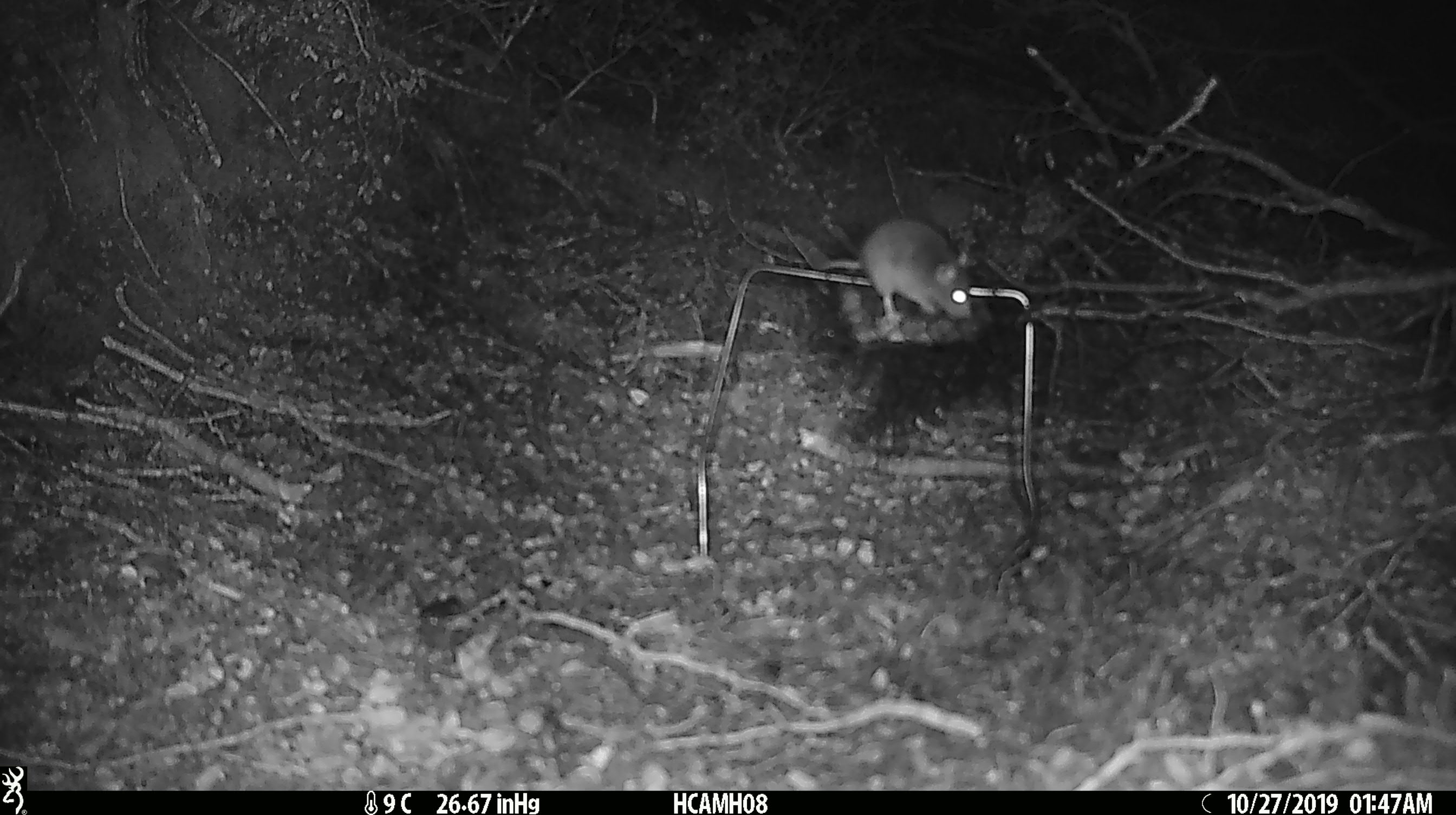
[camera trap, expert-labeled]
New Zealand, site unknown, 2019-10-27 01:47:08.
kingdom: Animalia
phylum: Chordata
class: Mammalia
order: Rodentia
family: Muridae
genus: Mus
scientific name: Mus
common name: mouse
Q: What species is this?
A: Mouse (Mus).